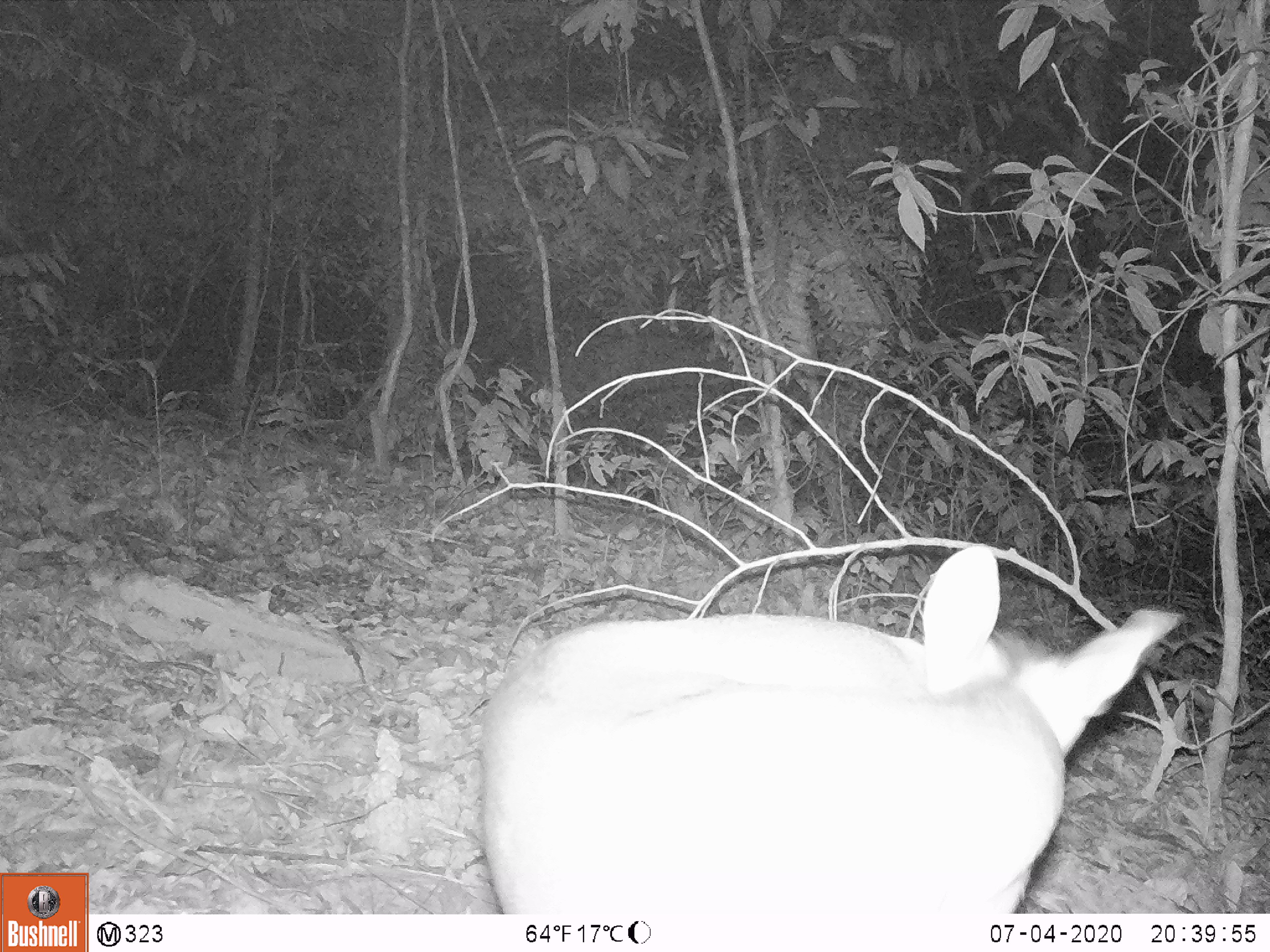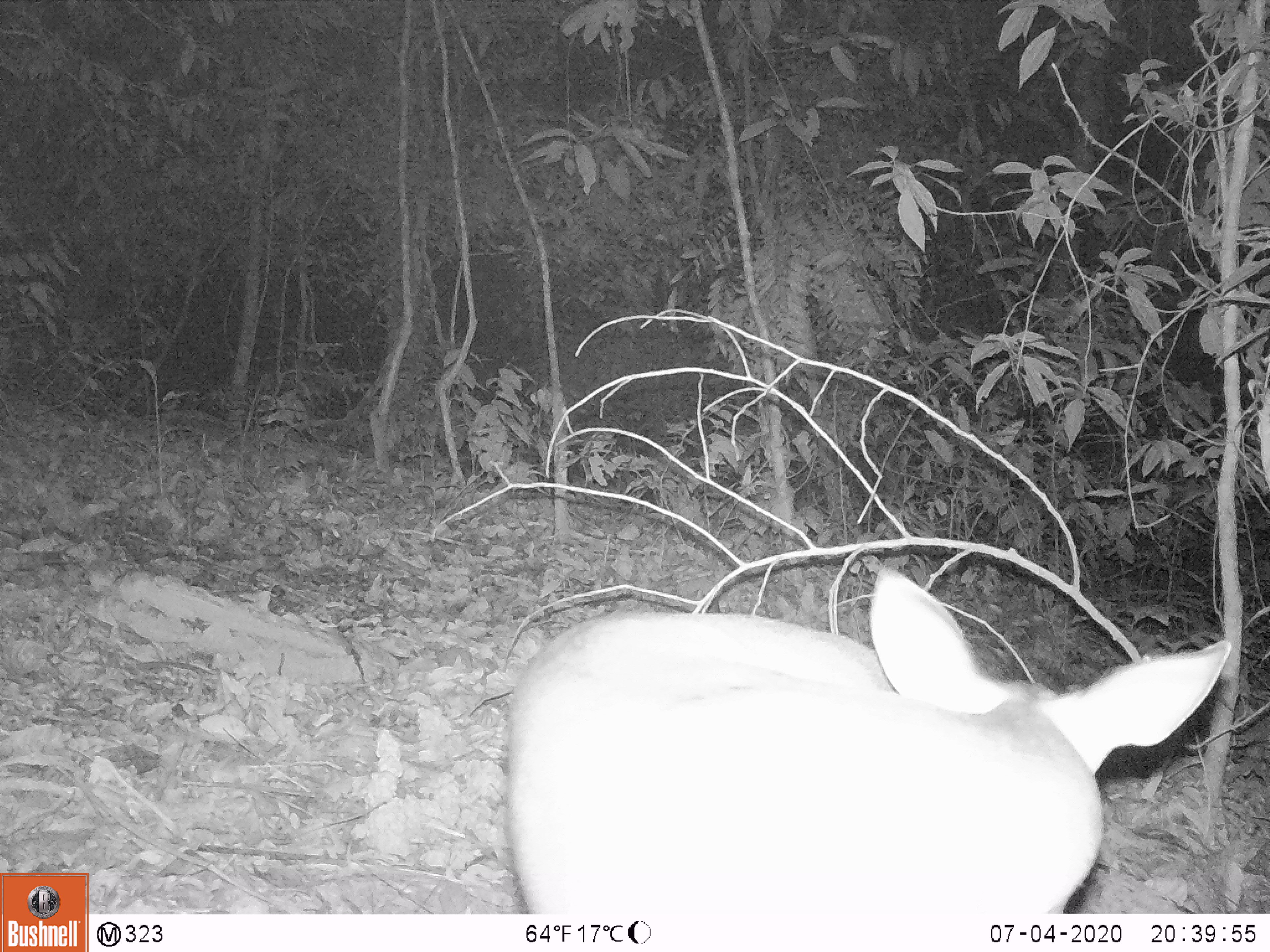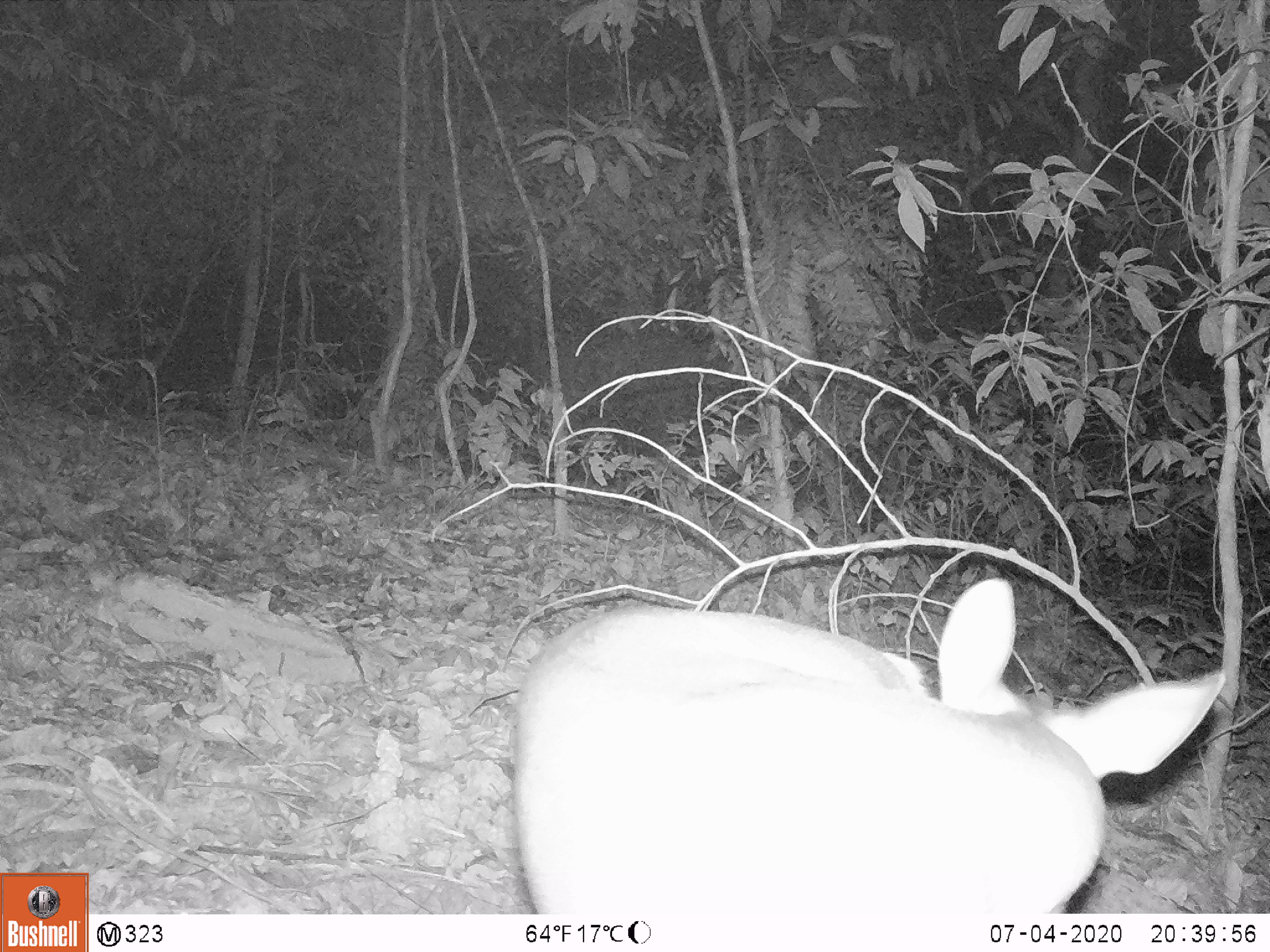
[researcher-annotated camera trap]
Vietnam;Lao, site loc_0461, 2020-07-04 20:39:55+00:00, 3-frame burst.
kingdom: Animalia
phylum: Chordata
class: Mammalia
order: Artiodactyla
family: Cervidae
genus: Muntiacus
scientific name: Muntiacus rooseveltorum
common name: roosevelt's muntjac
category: roosevelts muntjac group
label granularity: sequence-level